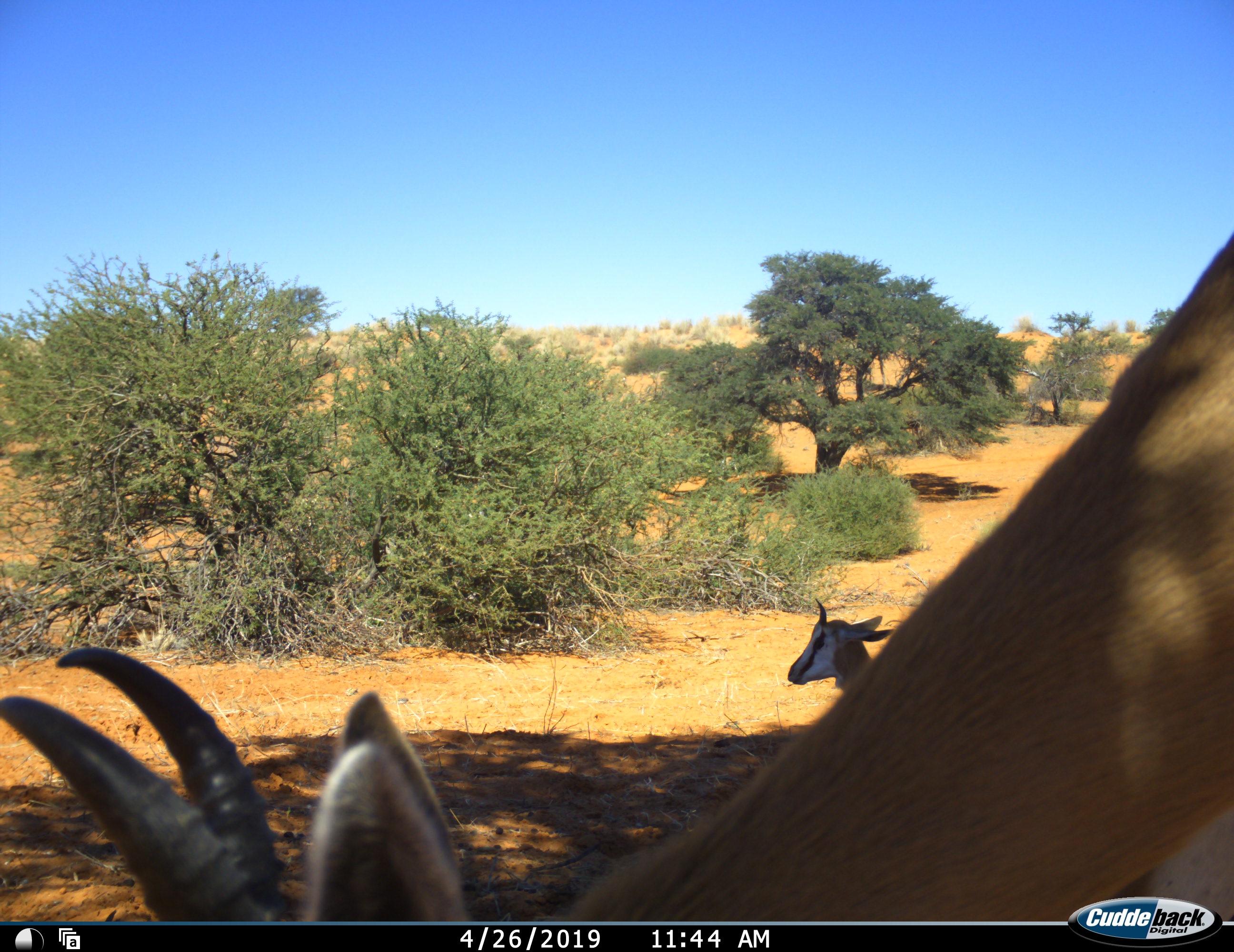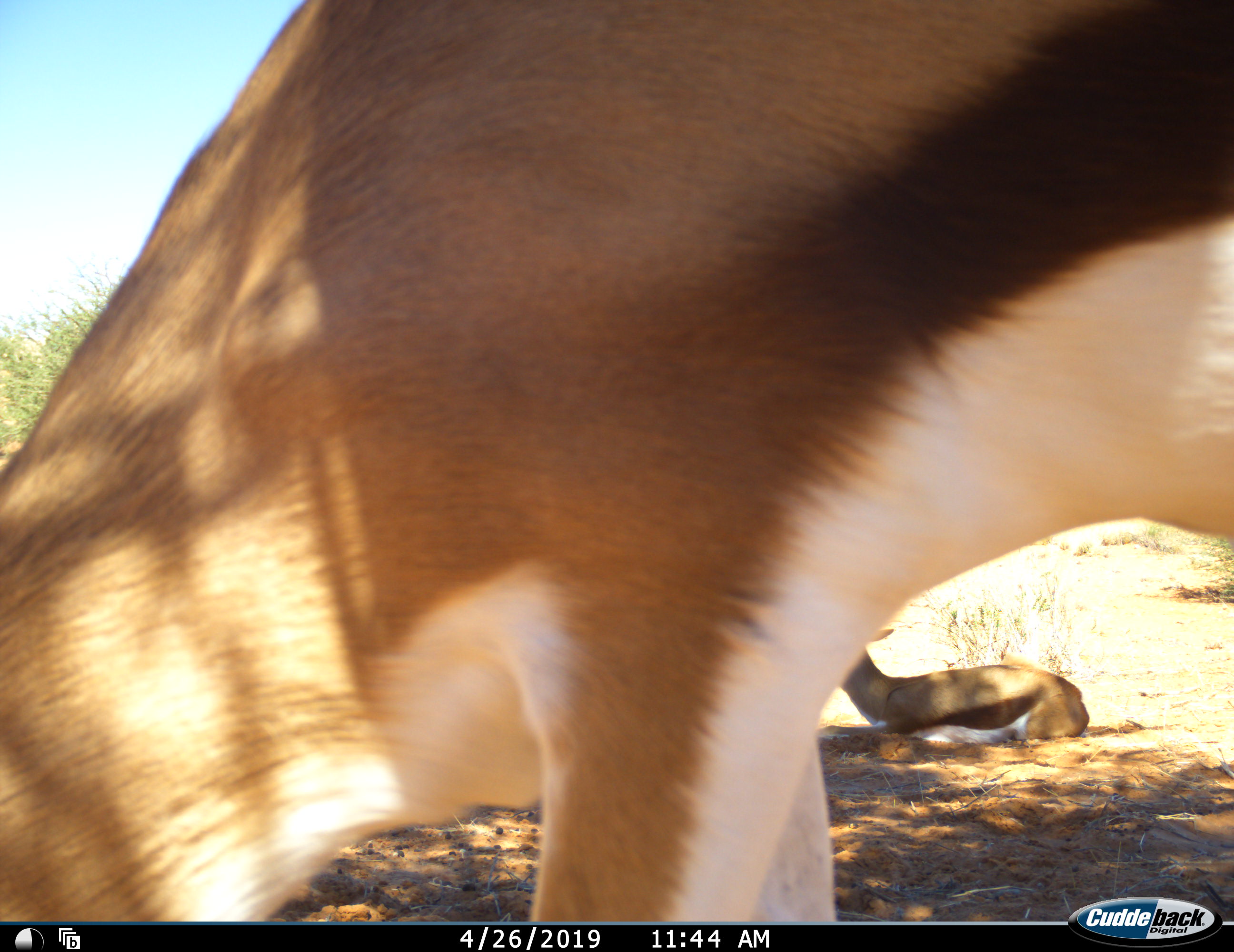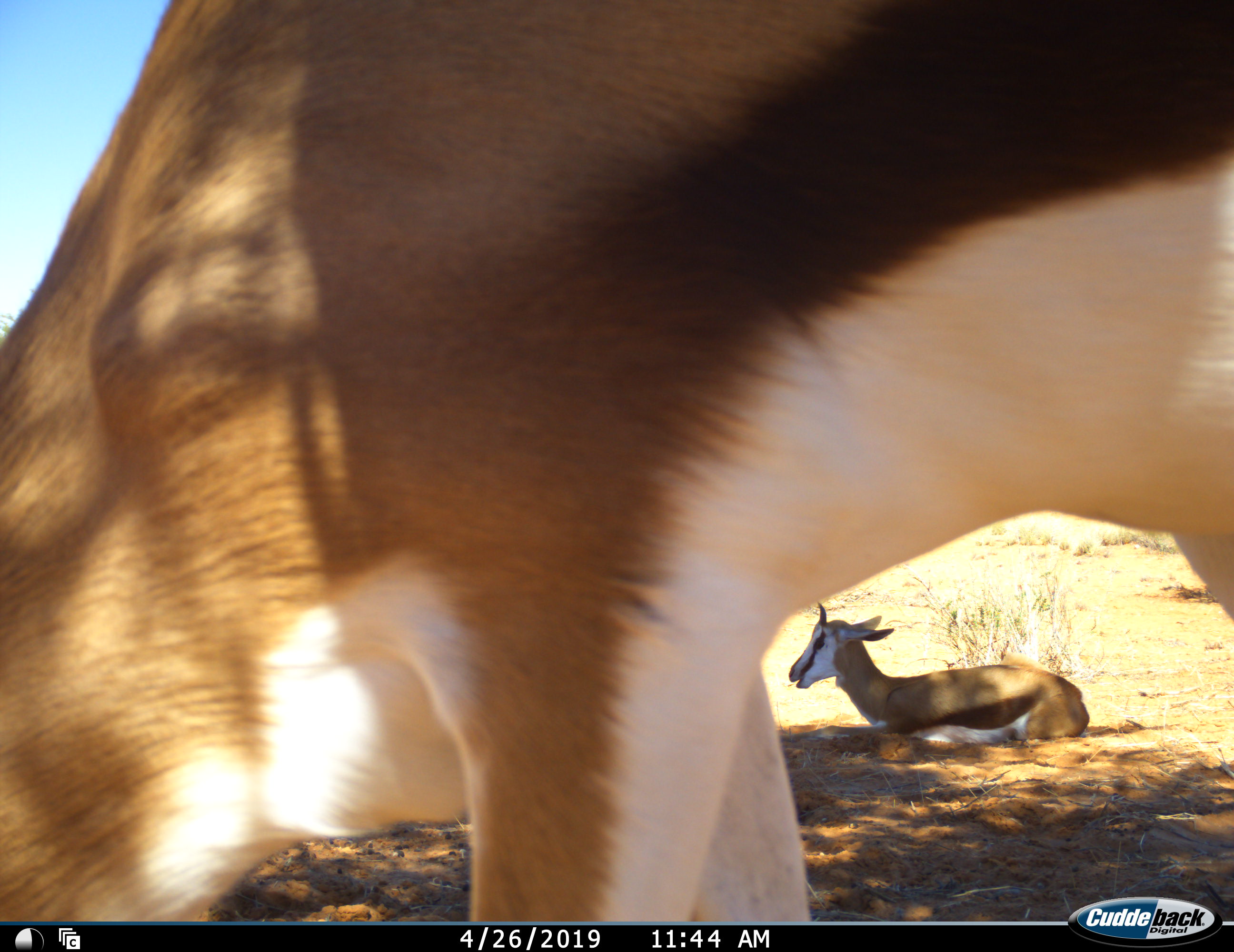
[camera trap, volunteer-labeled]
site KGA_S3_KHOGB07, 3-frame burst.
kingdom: Animalia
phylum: Chordata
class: Mammalia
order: Artiodactyla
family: Bovidae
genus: Antidorcas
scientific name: Antidorcas marsupialis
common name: springbok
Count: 2.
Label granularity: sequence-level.